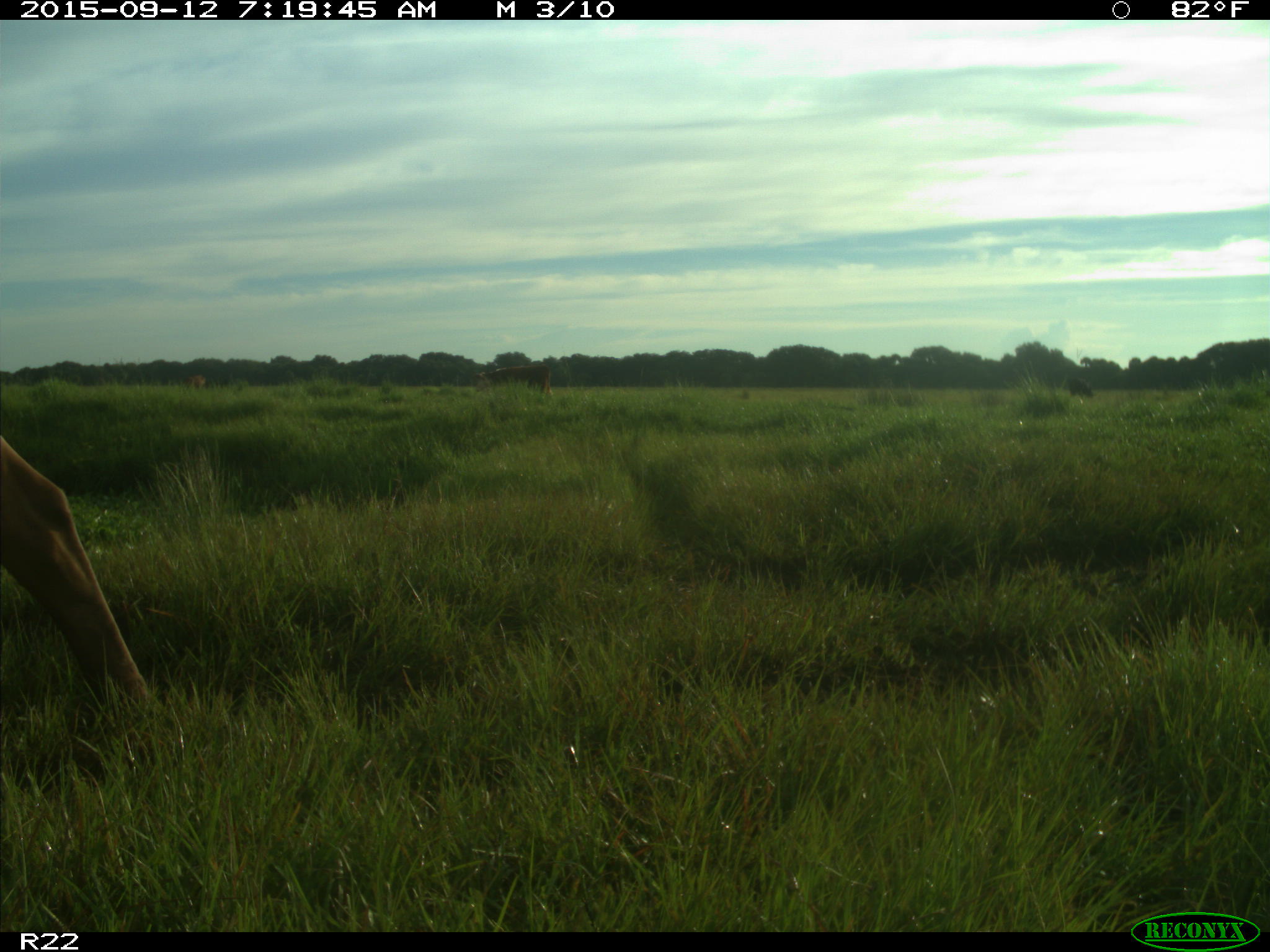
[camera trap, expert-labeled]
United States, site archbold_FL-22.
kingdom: Animalia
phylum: Chordata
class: Mammalia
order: Artiodactyla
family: Bovidae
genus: Bos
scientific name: Bos taurus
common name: domestic cow